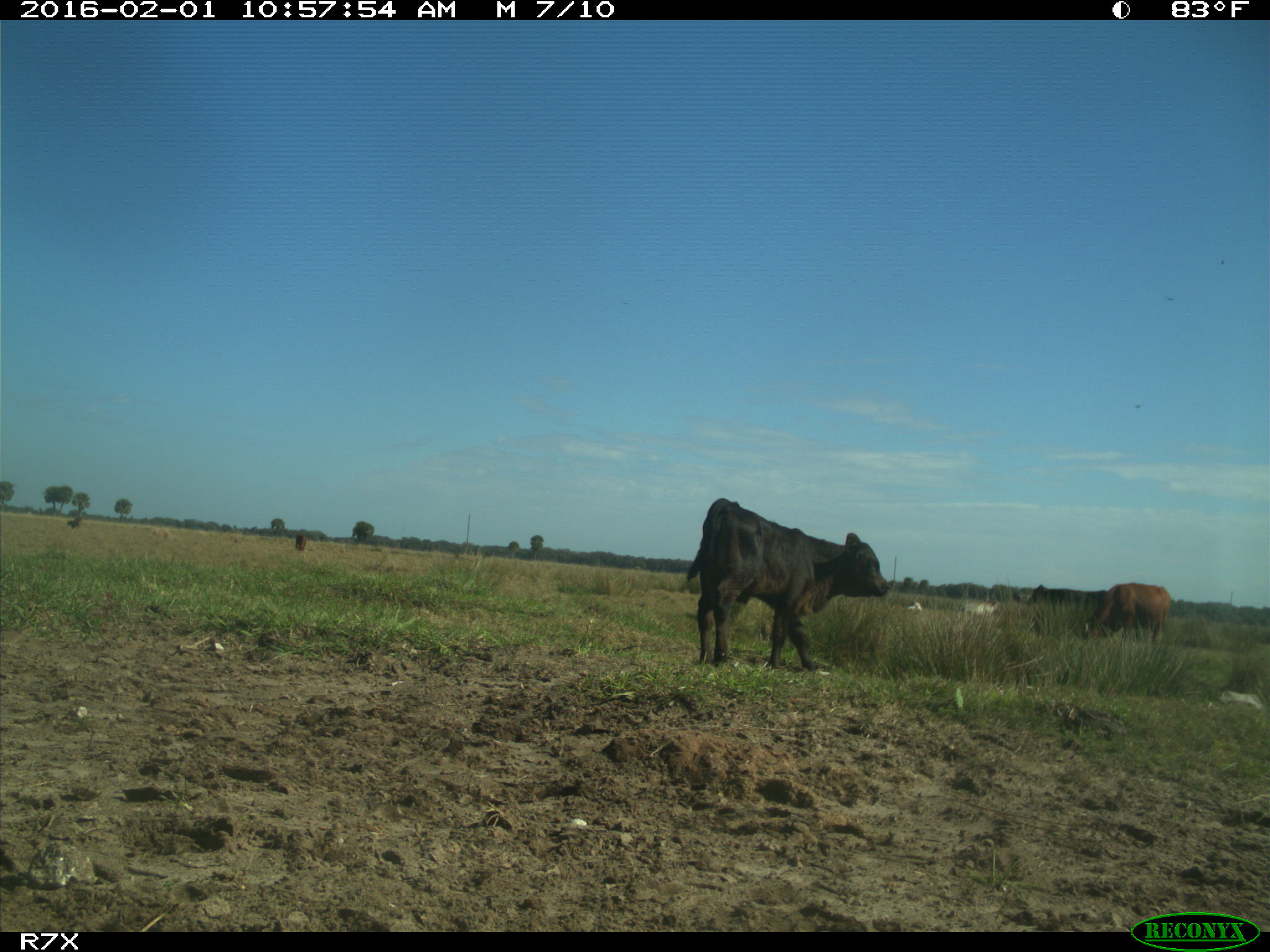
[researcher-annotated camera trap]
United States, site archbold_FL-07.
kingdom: Animalia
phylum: Chordata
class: Mammalia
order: Artiodactyla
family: Bovidae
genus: Bos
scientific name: Bos taurus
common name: domestic cow